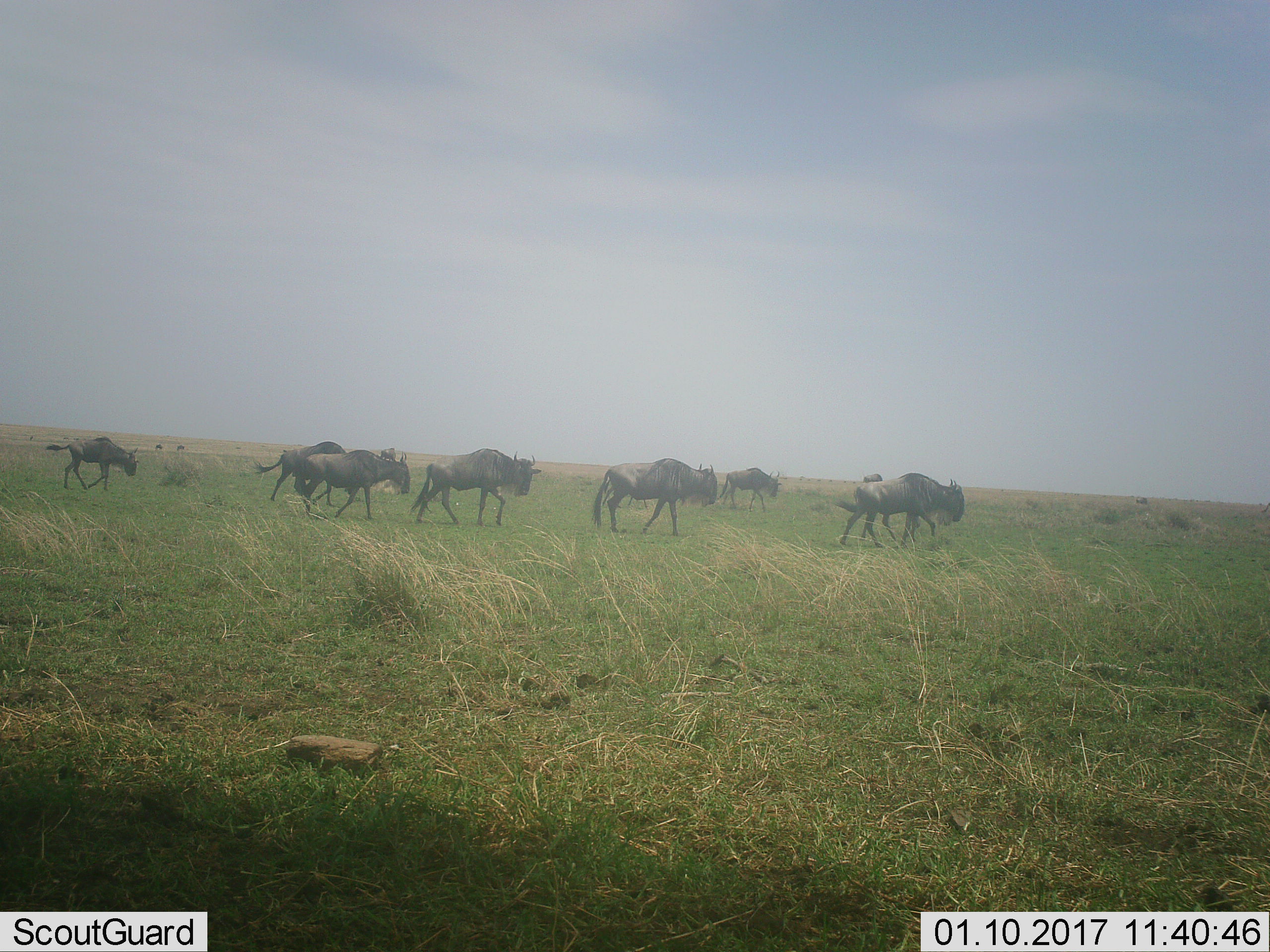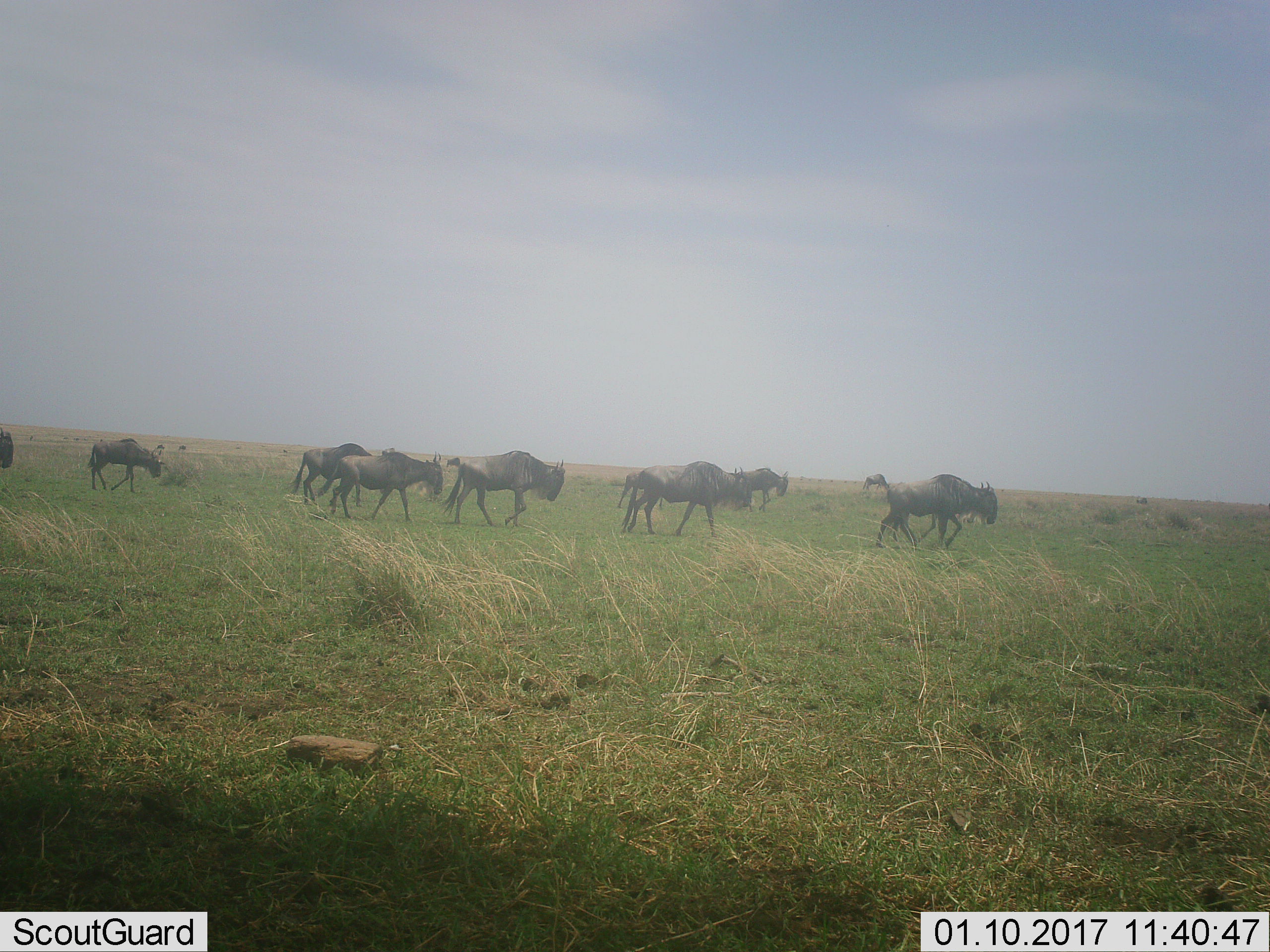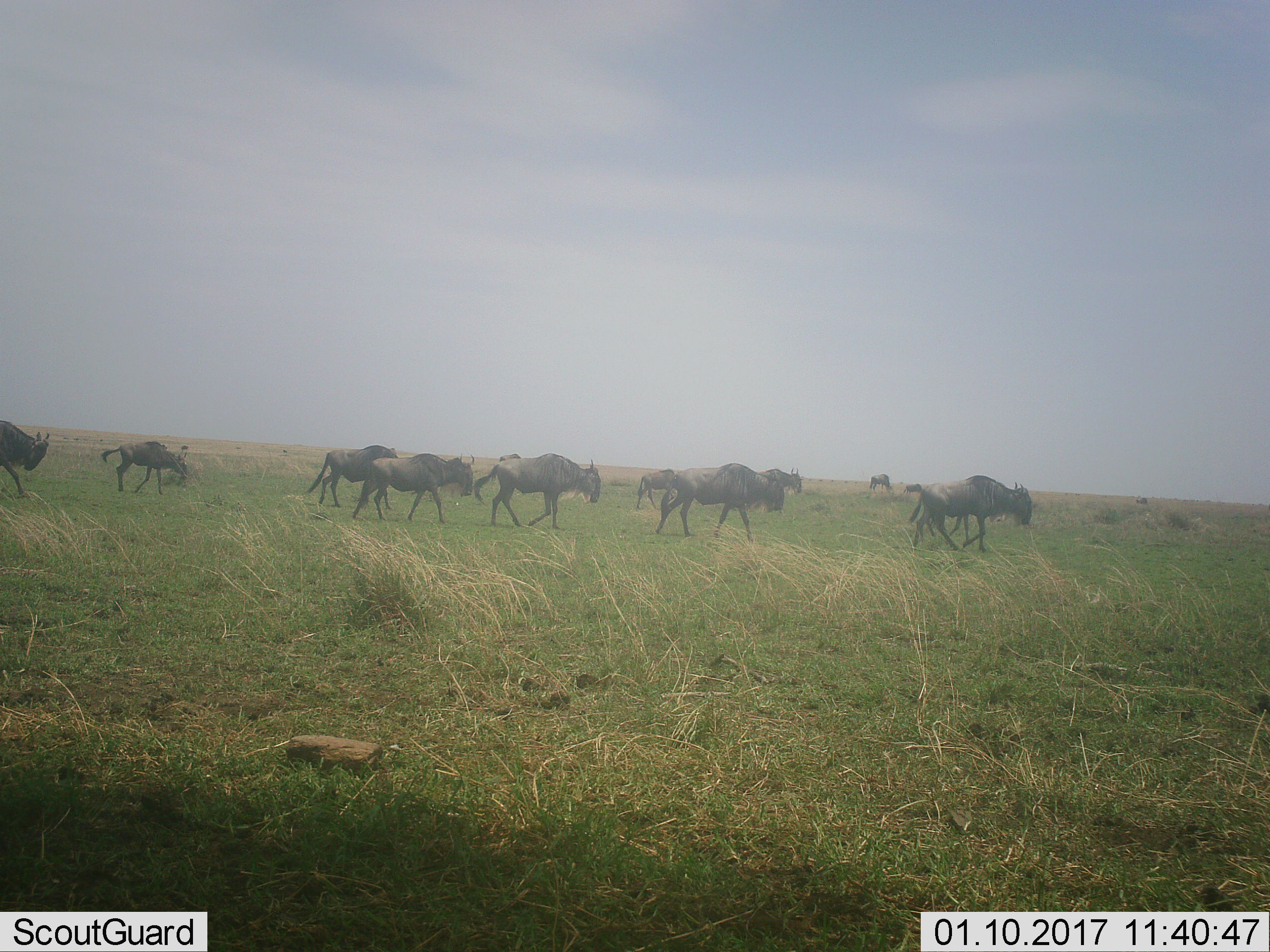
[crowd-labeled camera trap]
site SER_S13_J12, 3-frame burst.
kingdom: Animalia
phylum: Chordata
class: Mammalia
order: Artiodactyla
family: Bovidae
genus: Connochaetes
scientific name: Connochaetes taurinus taurinus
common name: blue wildebeest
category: wildebeestblue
Wildebeestblue (blue wildebeest) (Connochaetes taurinus taurinus), count 11-50. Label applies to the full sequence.